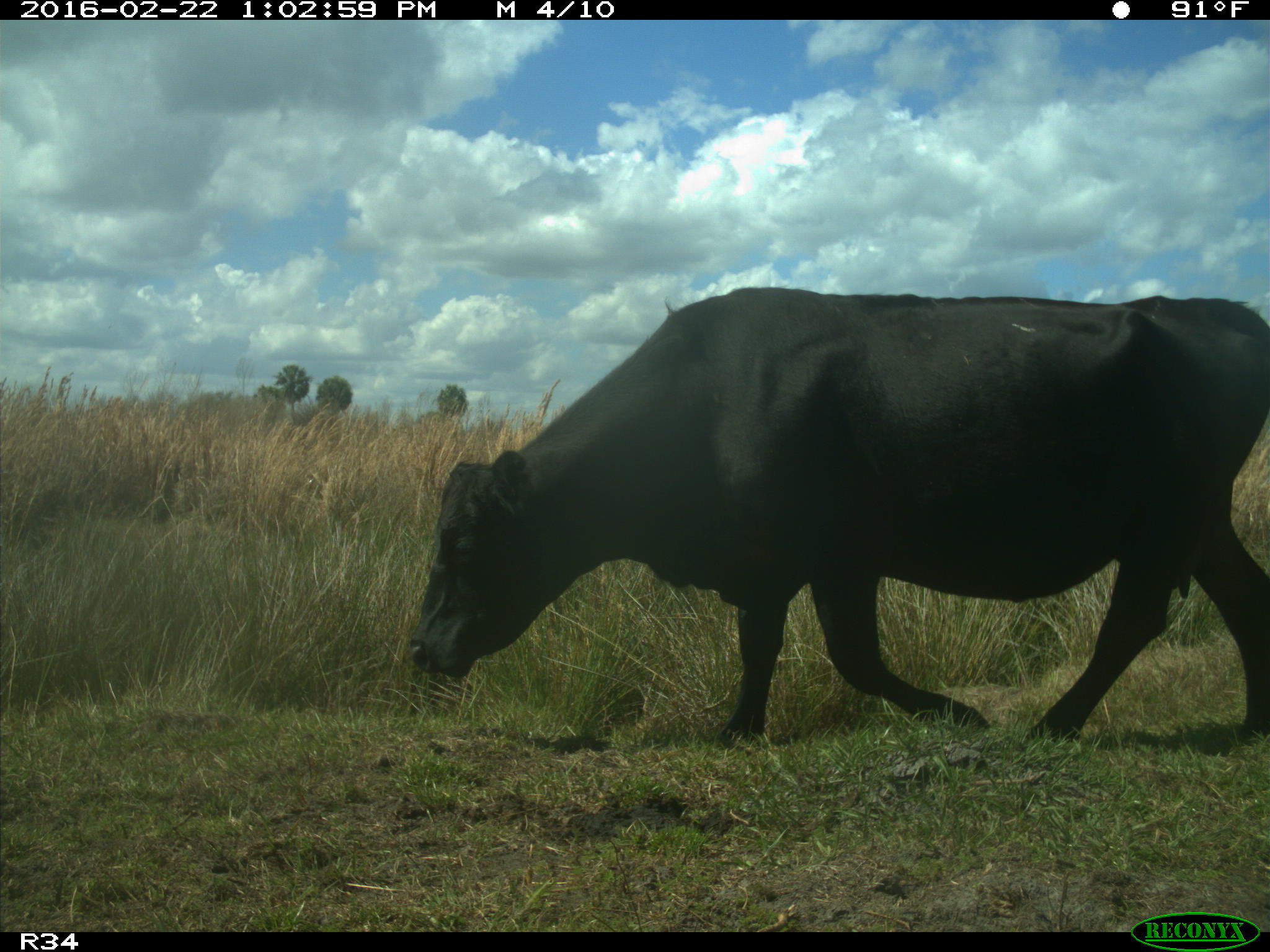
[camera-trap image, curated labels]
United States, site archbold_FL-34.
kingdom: Animalia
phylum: Chordata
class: Mammalia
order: Artiodactyla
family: Bovidae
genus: Bos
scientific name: Bos taurus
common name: domestic cow